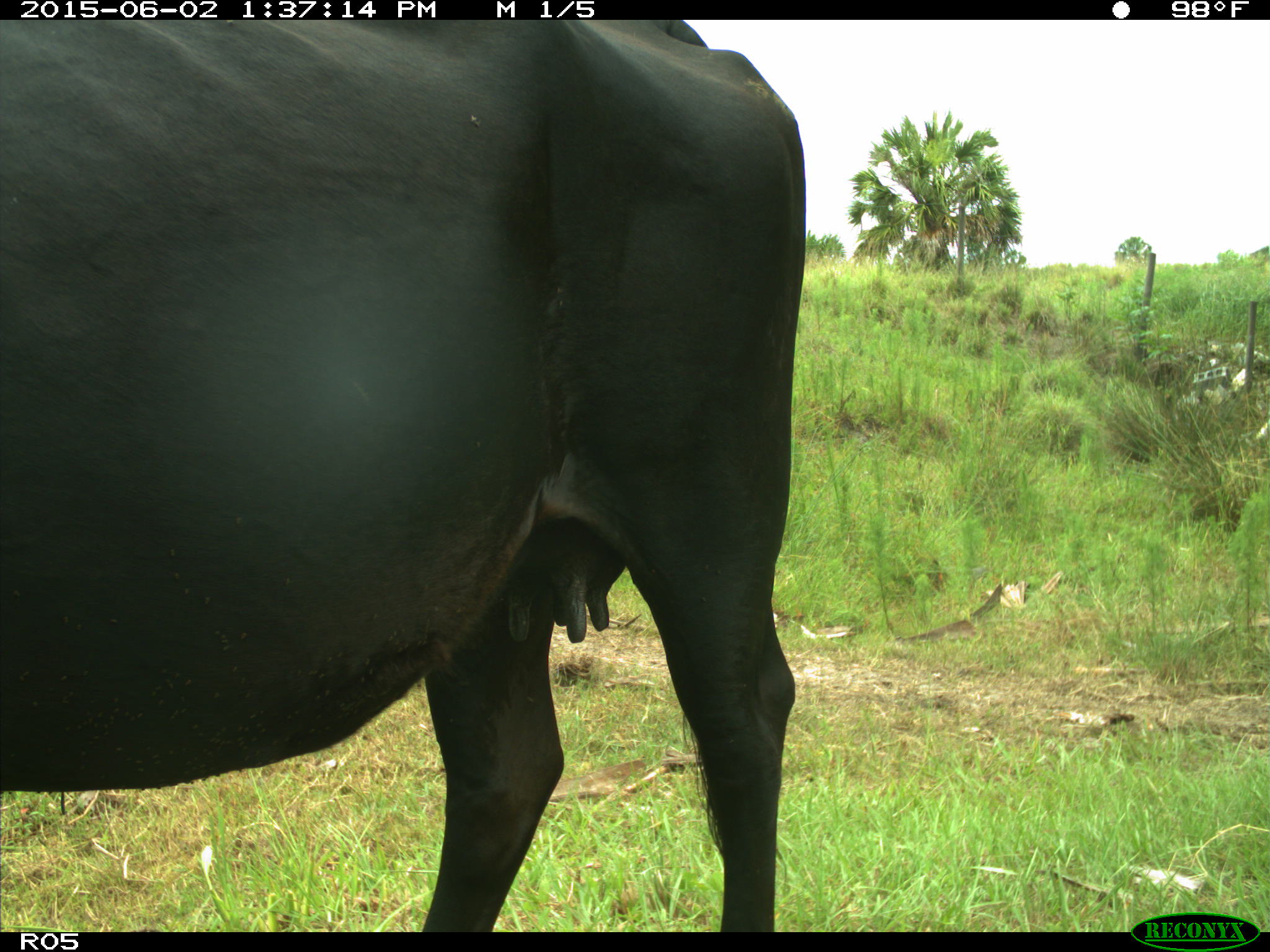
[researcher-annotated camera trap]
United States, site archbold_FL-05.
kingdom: Animalia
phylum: Chordata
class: Mammalia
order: Artiodactyla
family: Bovidae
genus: Bos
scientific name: Bos taurus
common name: domestic cow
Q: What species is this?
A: Bos taurus (domestic cow).